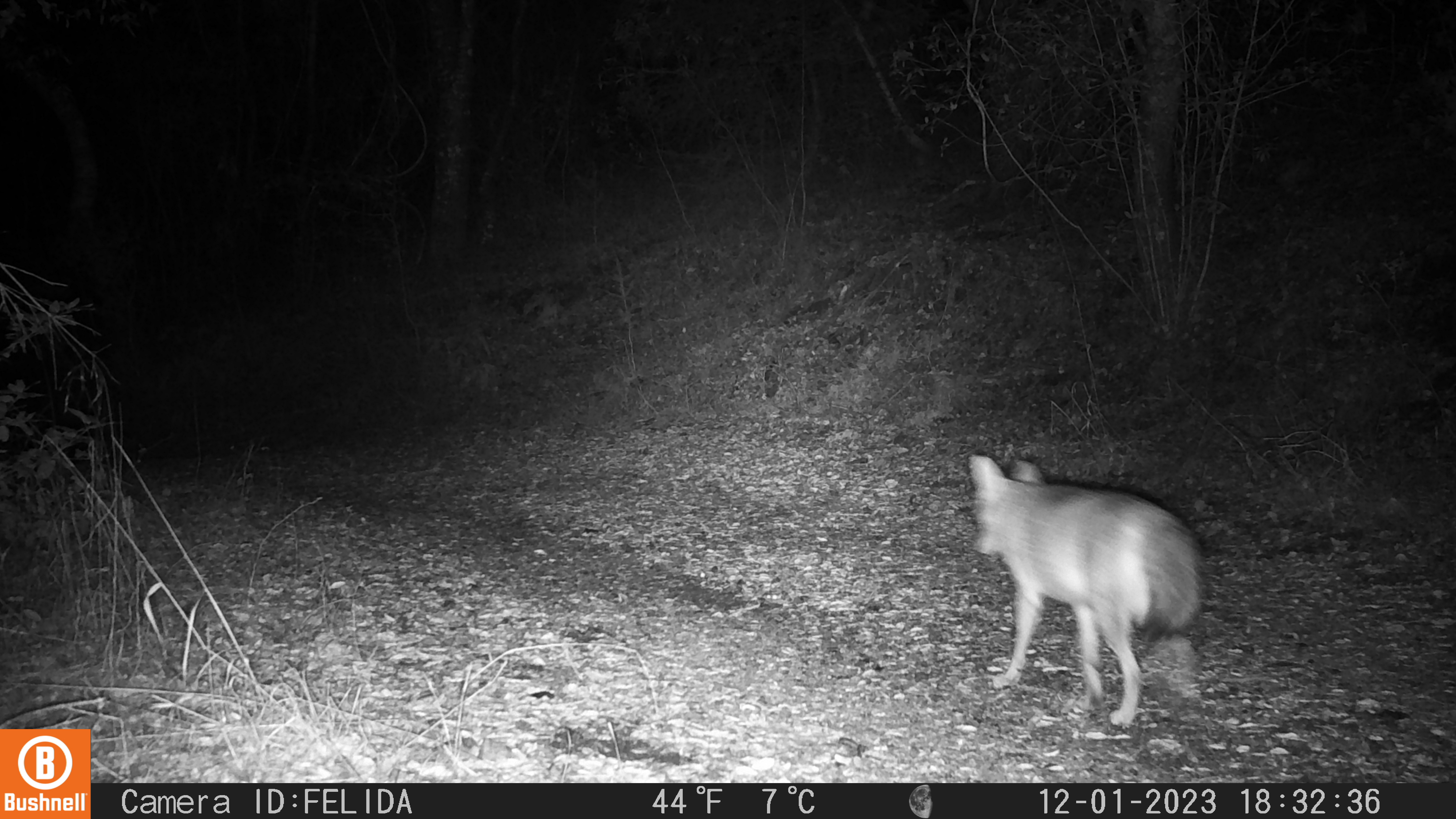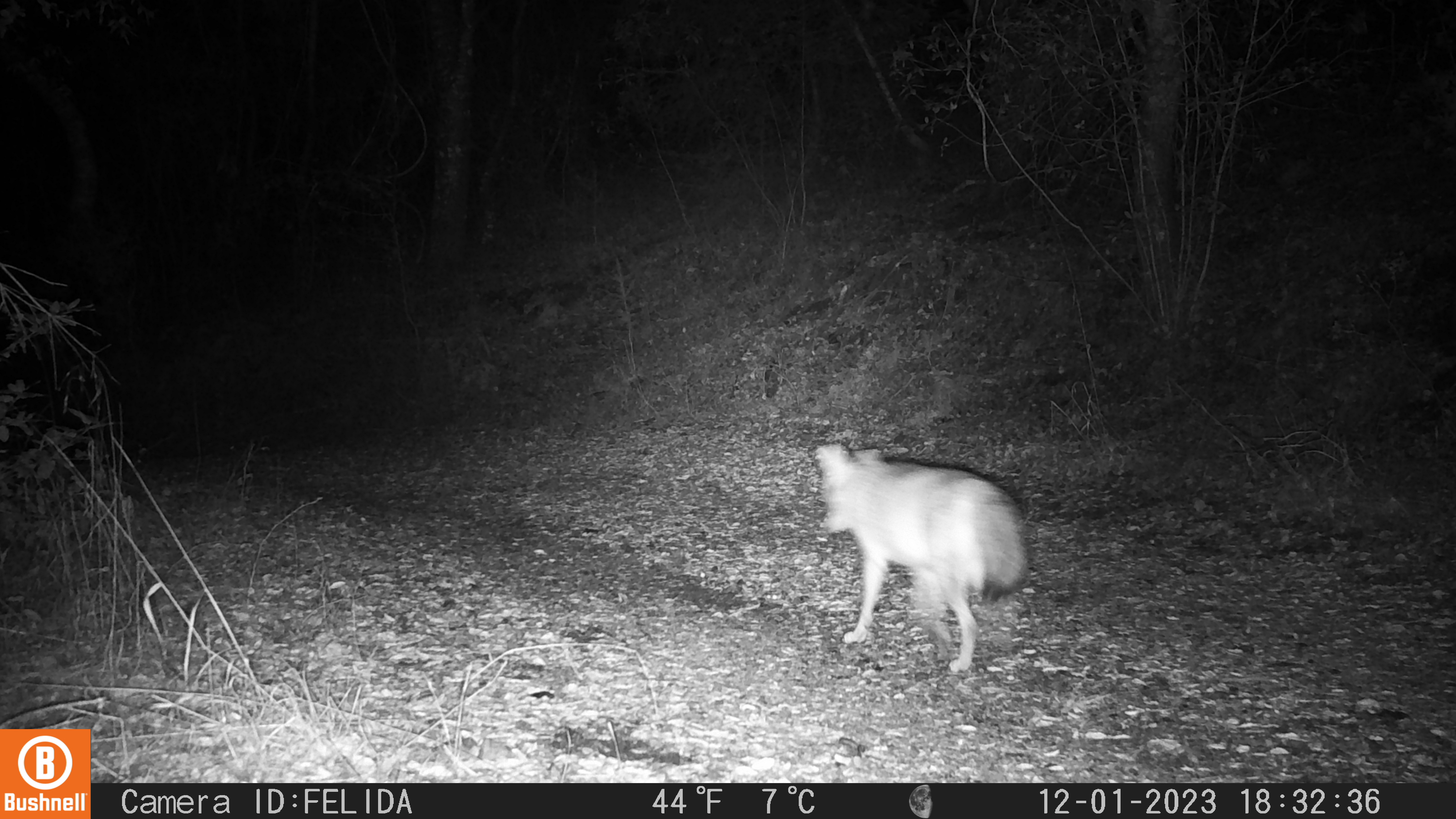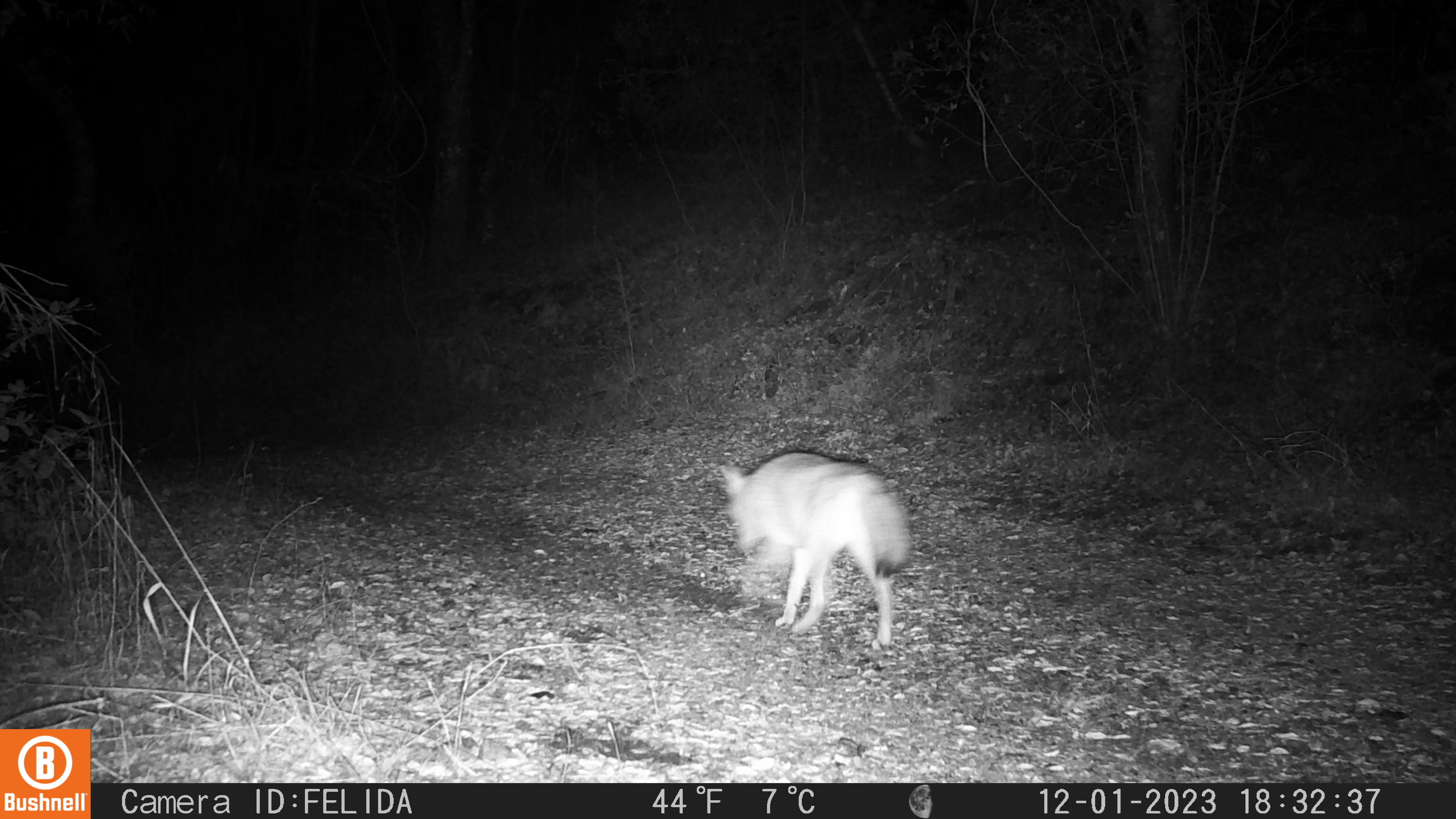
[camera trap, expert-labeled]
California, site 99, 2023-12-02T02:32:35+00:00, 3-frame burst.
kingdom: Animalia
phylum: Chordata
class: Mammalia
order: Carnivora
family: Canidae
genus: Canis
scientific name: Canis latrans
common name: coyote